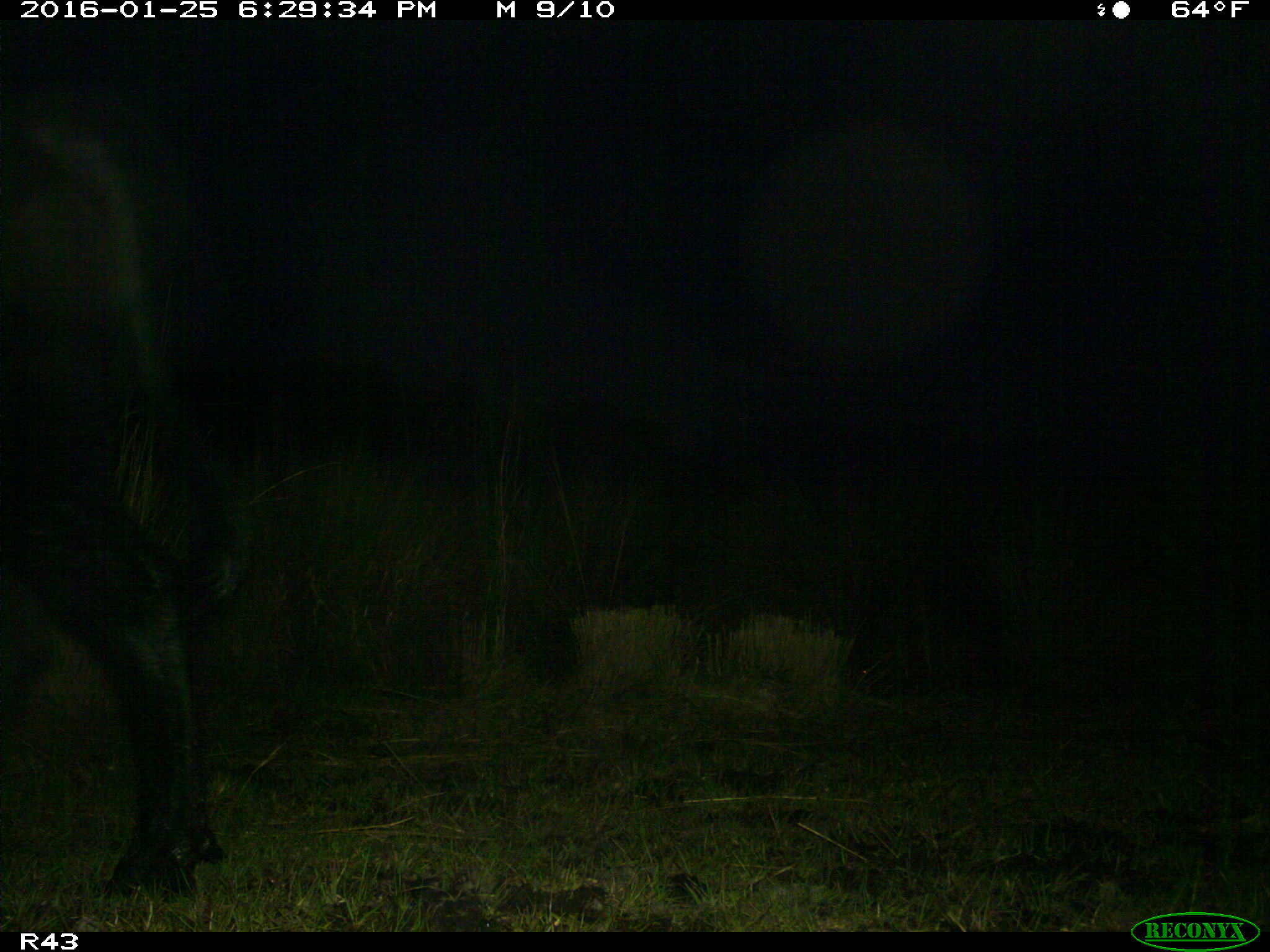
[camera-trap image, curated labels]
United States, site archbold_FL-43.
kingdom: Animalia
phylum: Chordata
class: Mammalia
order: Artiodactyla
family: Bovidae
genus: Bos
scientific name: Bos taurus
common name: domestic cow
Bos taurus (domestic cow).